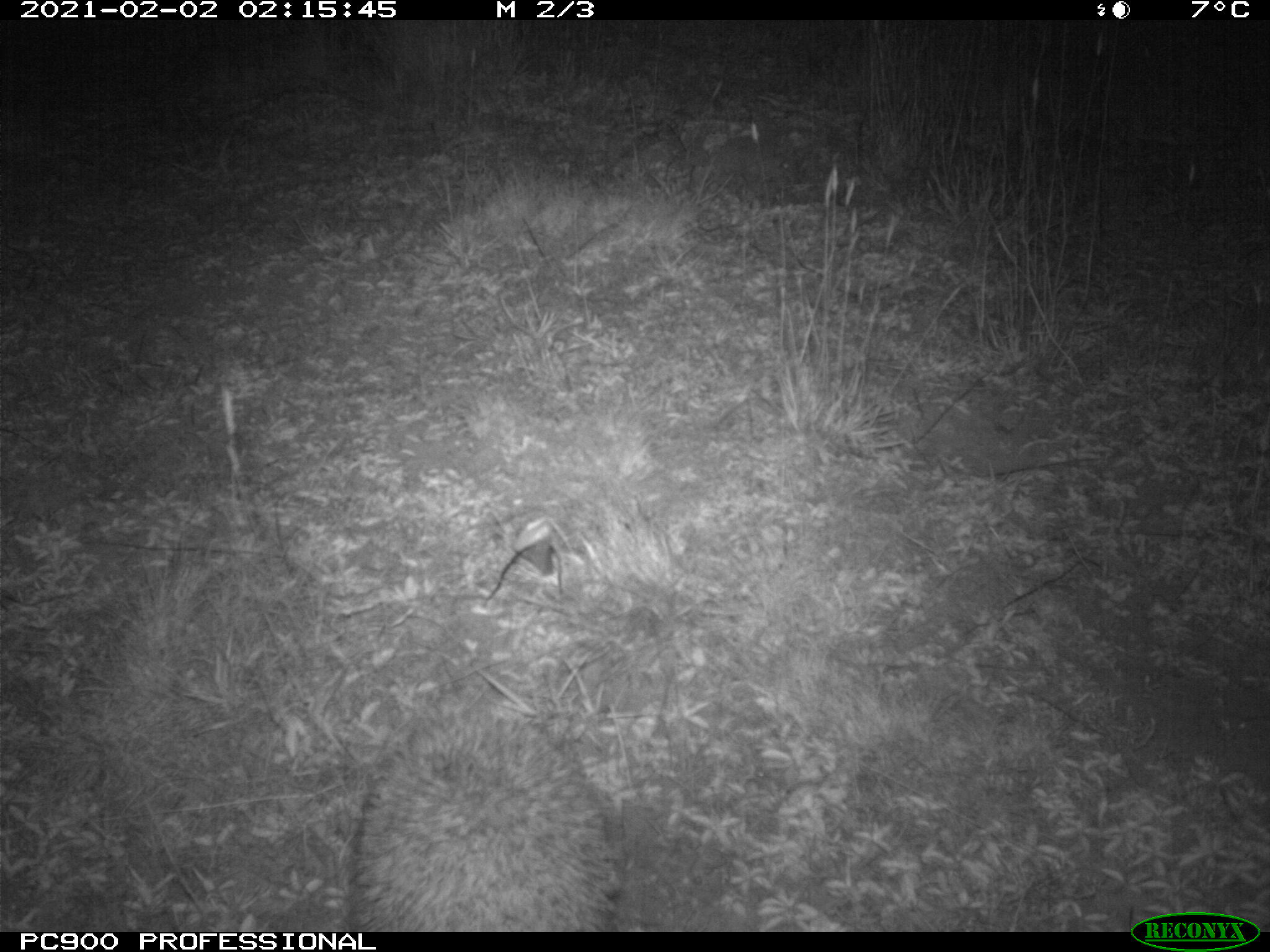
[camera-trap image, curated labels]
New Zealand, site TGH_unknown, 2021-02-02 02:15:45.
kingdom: Animalia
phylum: Chordata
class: Mammalia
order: Eulipotyphla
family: Erinaceidae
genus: Erinaceus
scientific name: Erinaceus europaeus europaeus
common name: european hedgehog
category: hedgehog